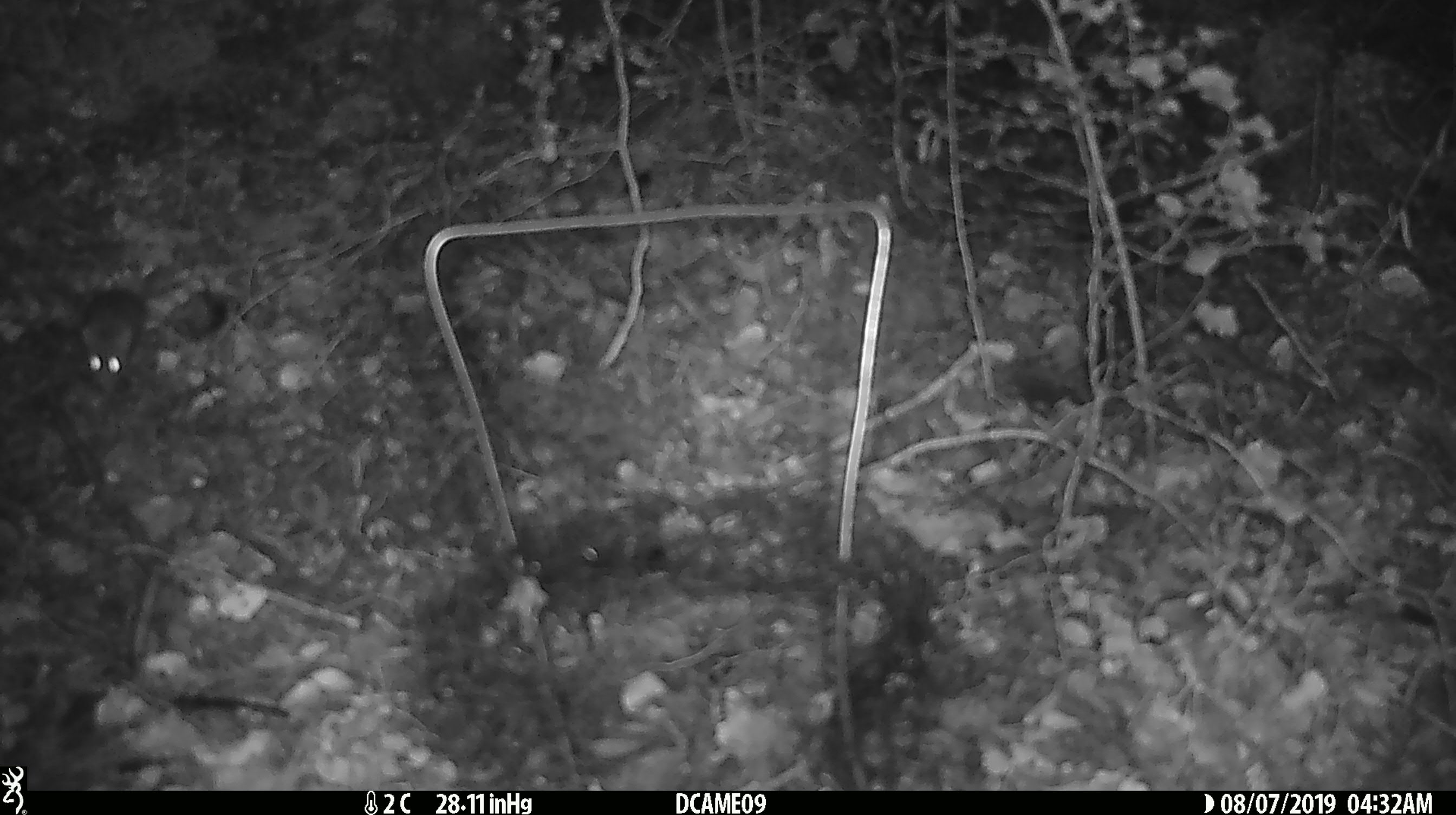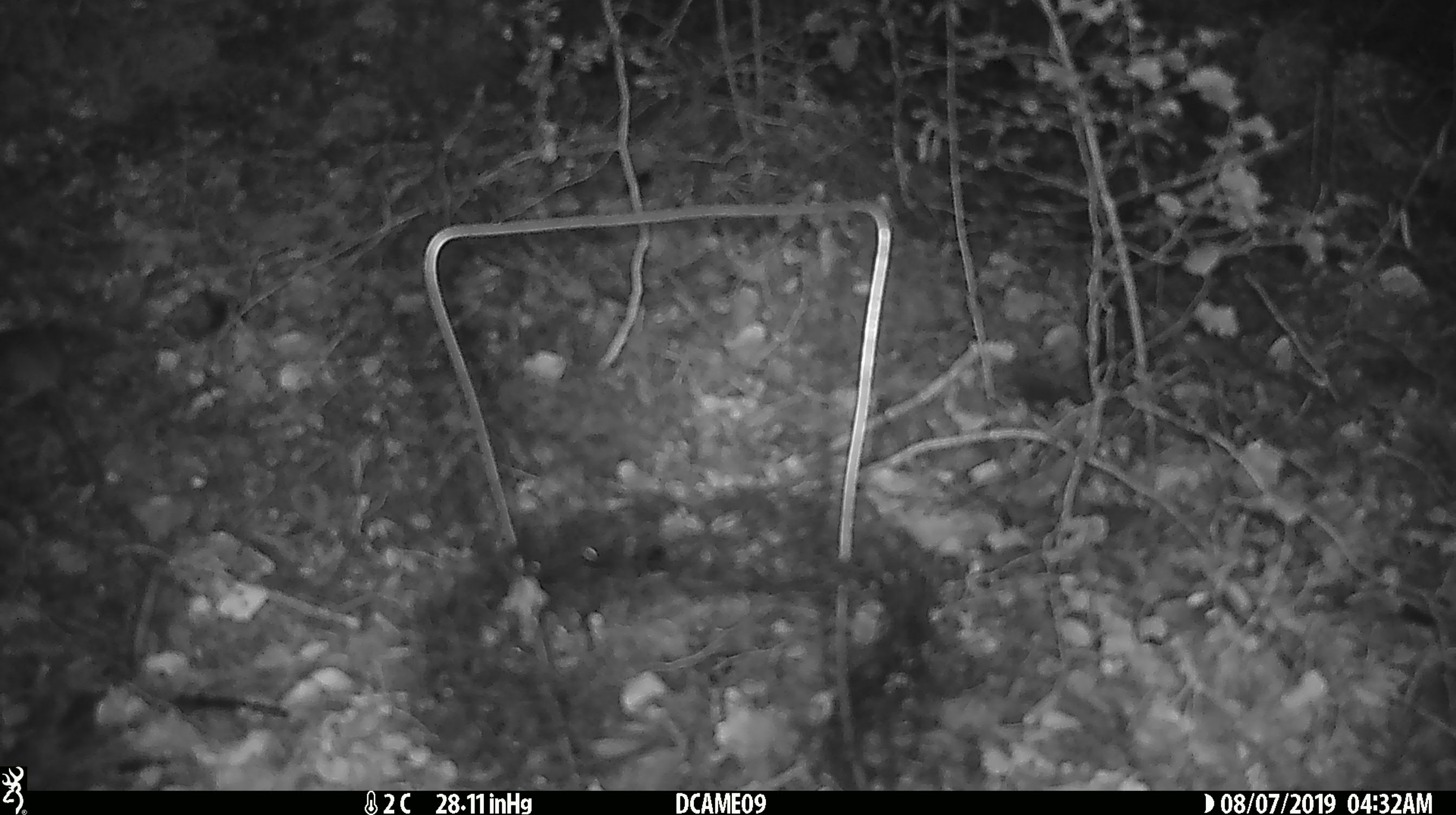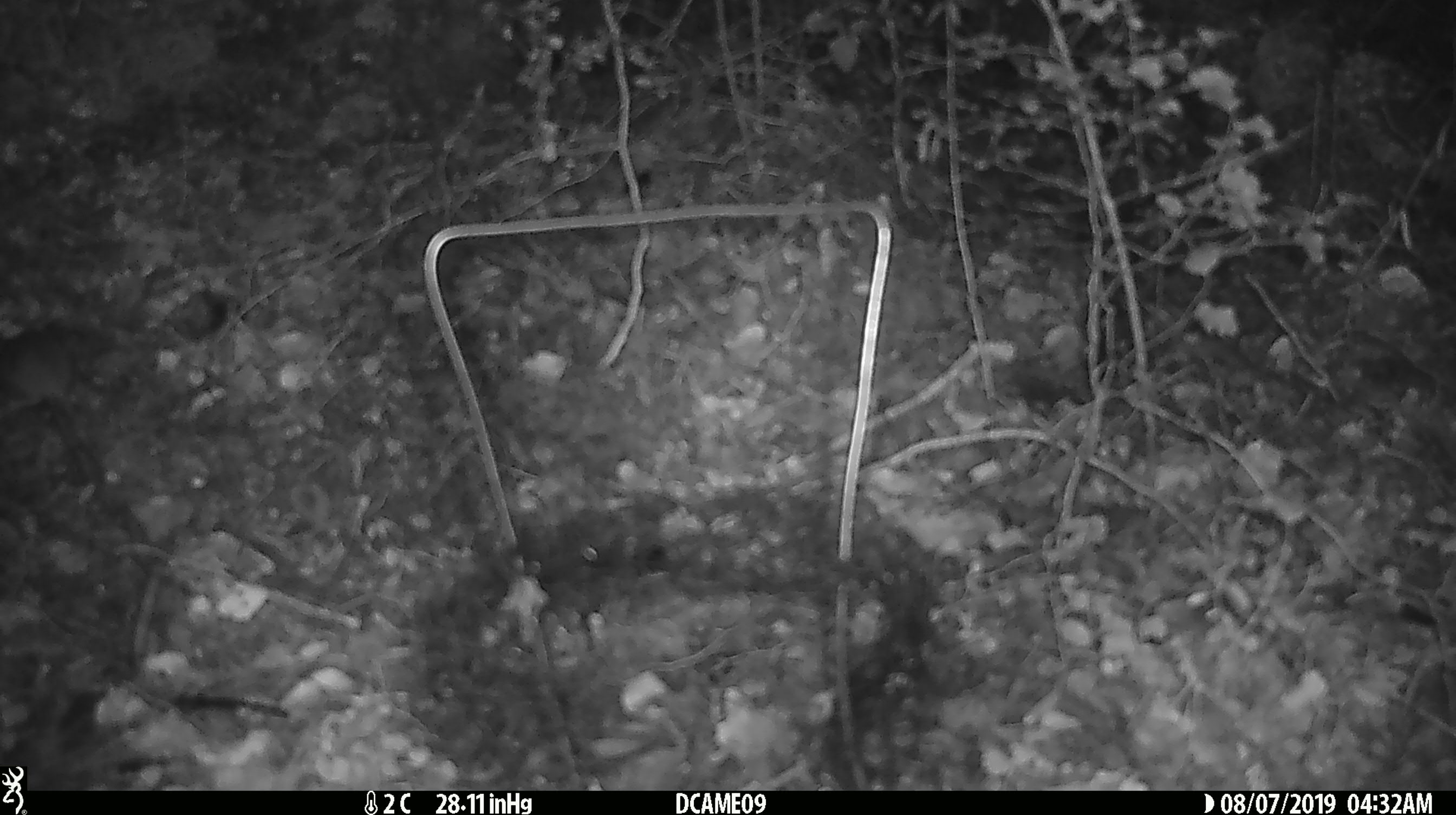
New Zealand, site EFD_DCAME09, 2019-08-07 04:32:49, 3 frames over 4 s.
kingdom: Animalia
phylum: Chordata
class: Mammalia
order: Rodentia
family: Muridae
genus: Mus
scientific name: Mus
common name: mouse